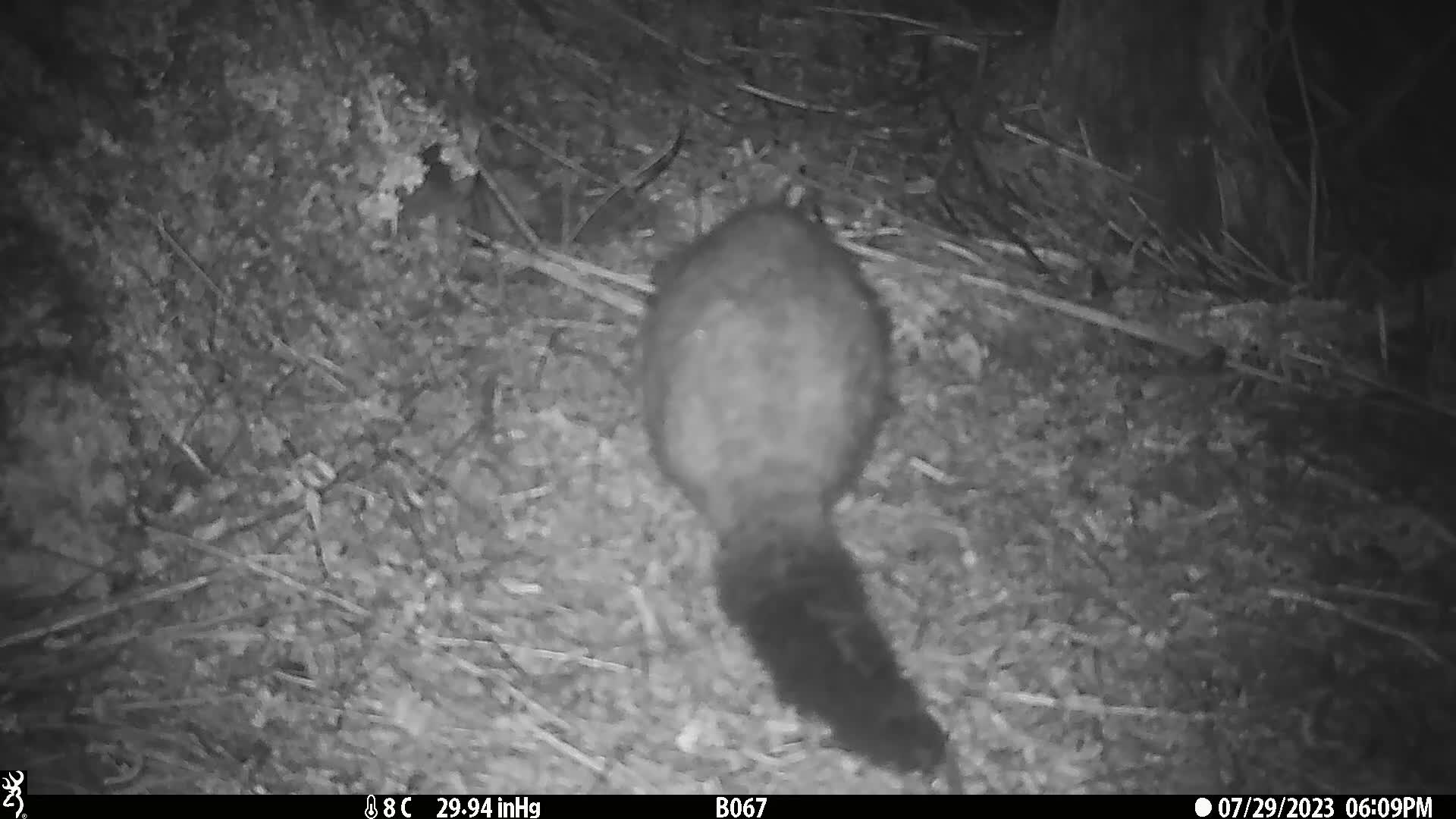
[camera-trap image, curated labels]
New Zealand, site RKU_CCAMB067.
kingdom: Animalia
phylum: Chordata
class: Mammalia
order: Diprotodontia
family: Phalangeridae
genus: Trichosurus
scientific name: Trichosurus vulpecula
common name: common brushtail possum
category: possum